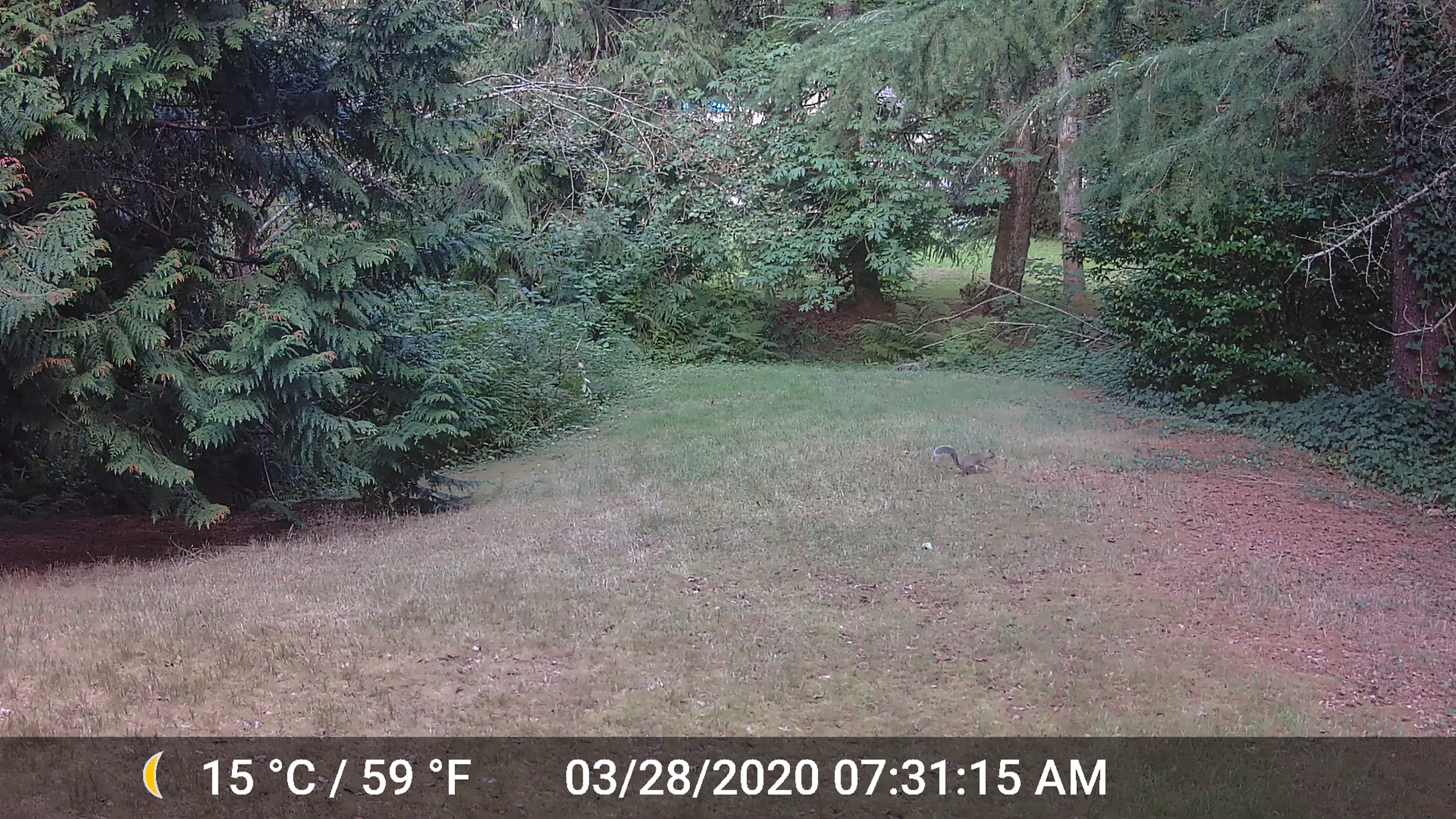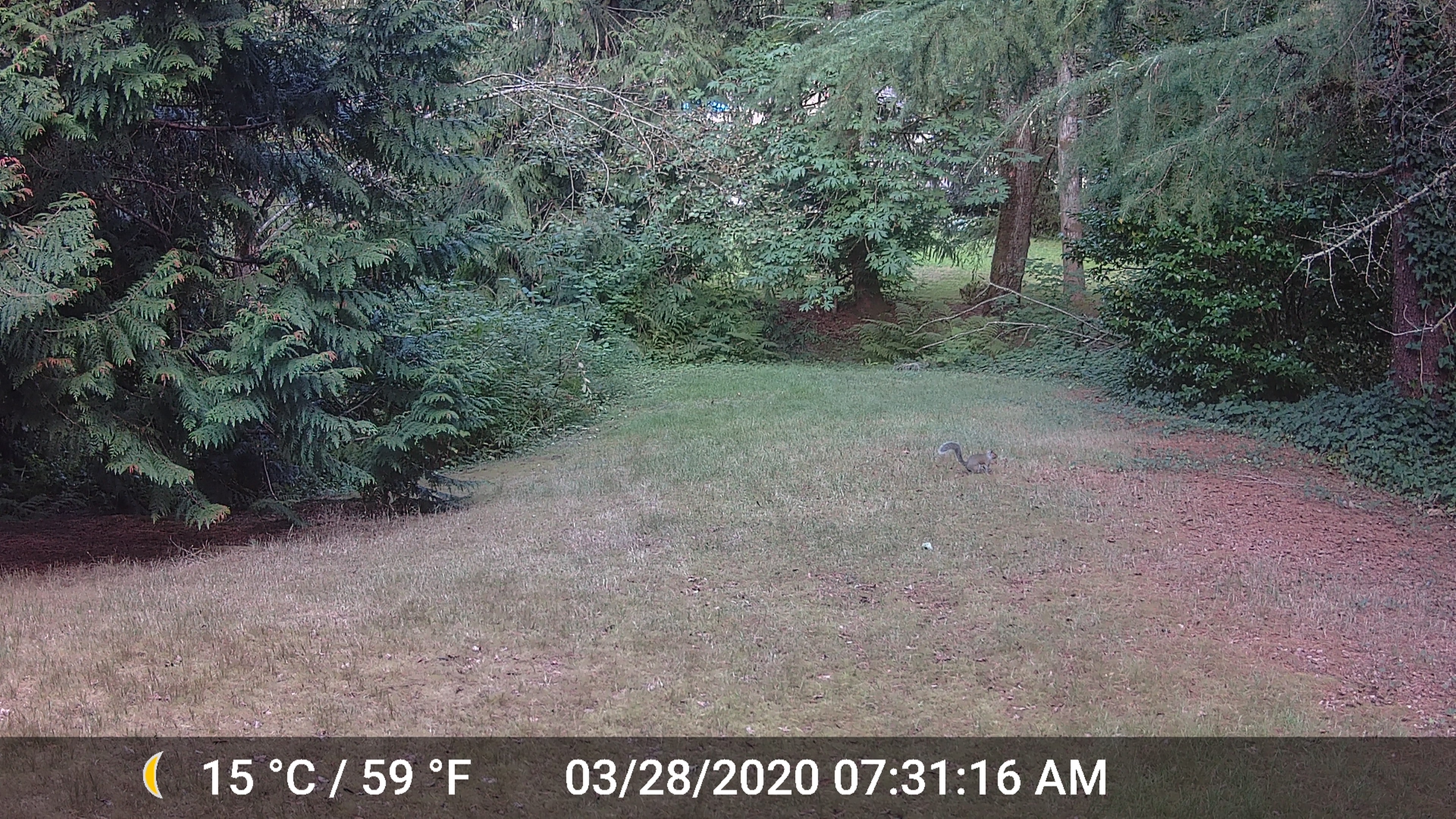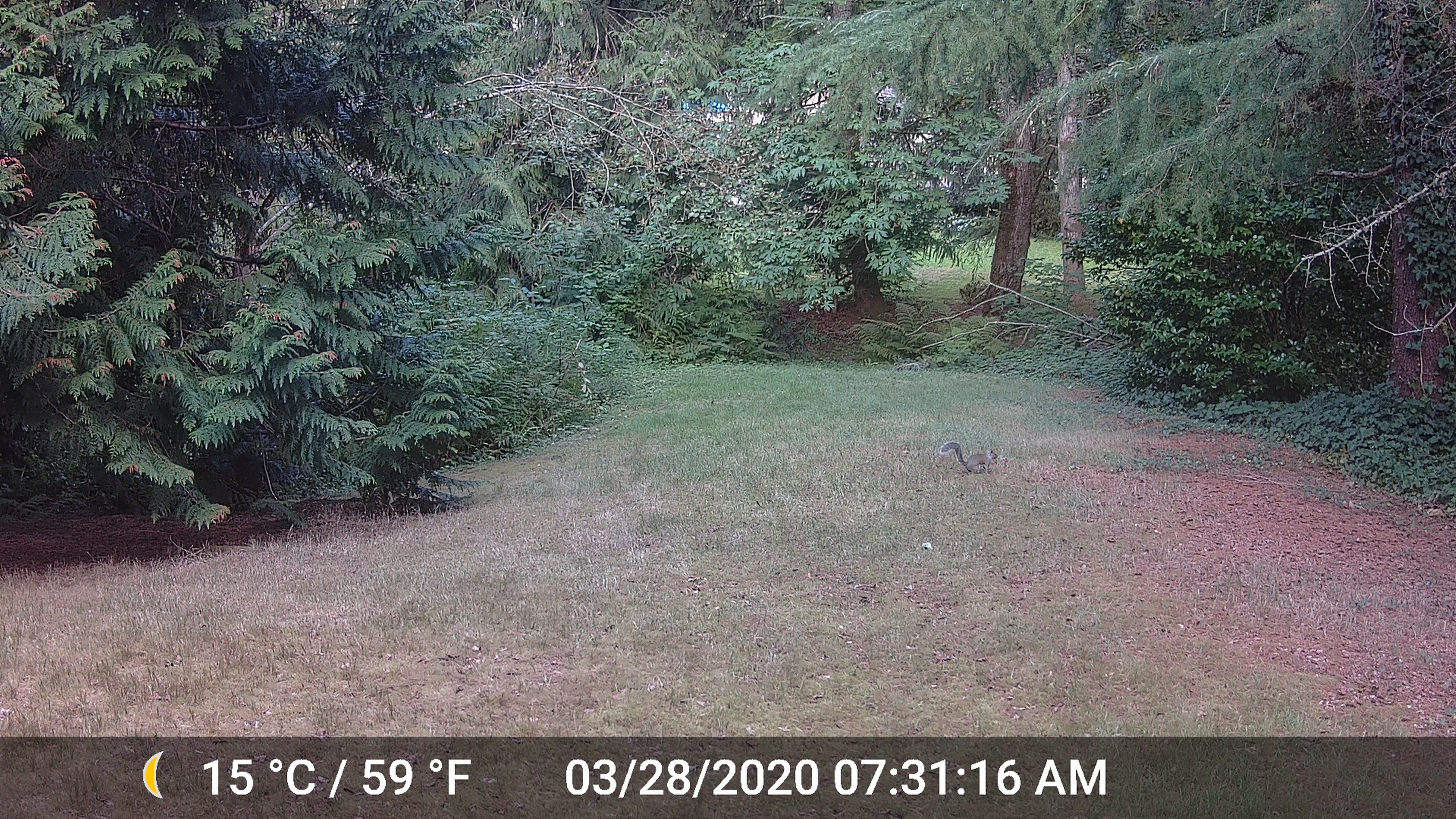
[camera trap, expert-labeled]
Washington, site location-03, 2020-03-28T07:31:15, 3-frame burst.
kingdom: Animalia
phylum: Chordata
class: Mammalia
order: Rodentia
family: Sciuridae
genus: Sciurus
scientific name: Sciurus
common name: squirrel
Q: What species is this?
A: Squirrel (Sciurus).